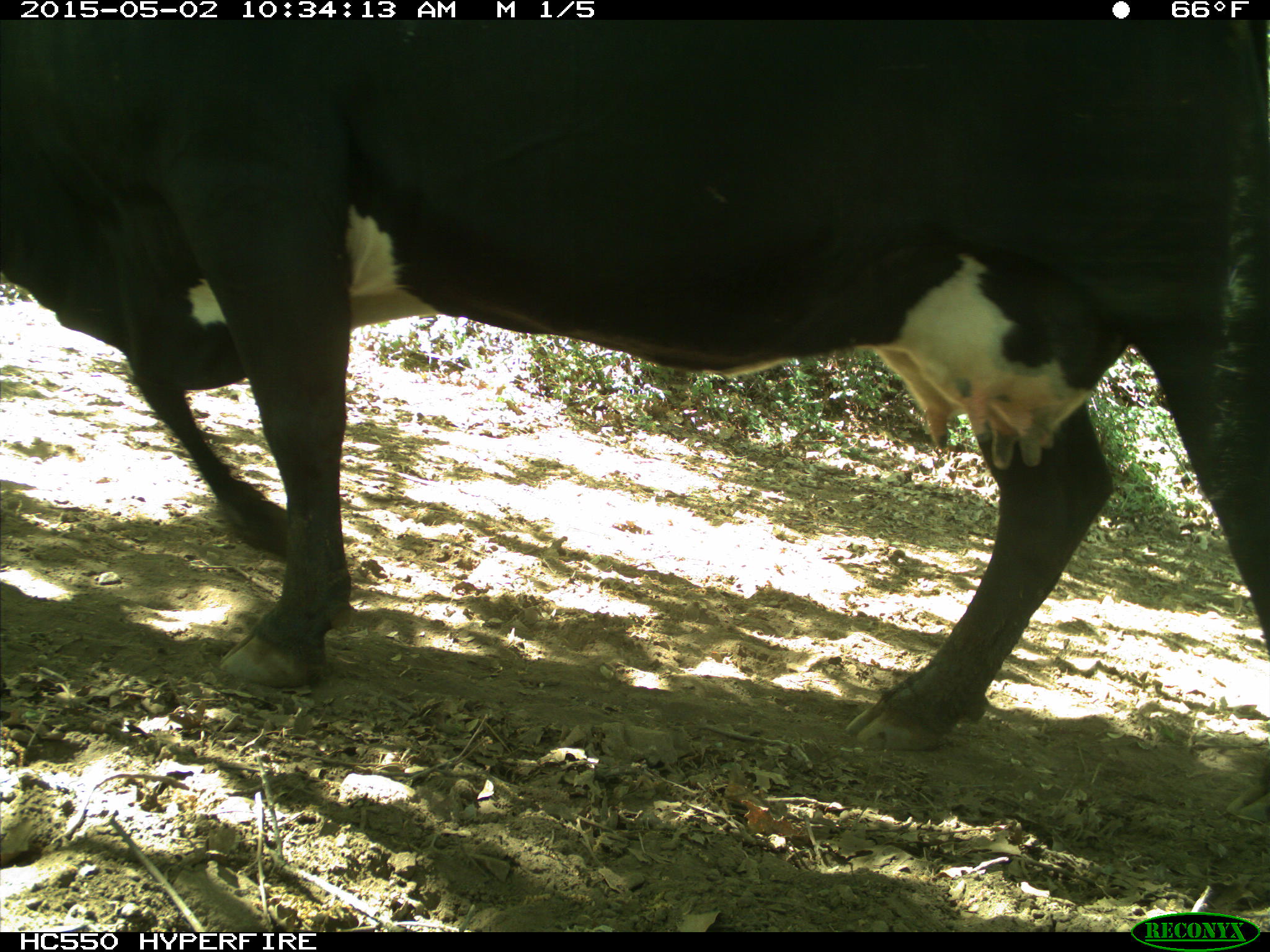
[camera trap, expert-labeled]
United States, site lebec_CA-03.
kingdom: Animalia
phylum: Chordata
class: Mammalia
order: Artiodactyla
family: Bovidae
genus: Bos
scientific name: Bos taurus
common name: domestic cow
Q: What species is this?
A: Bos taurus (domestic cow).